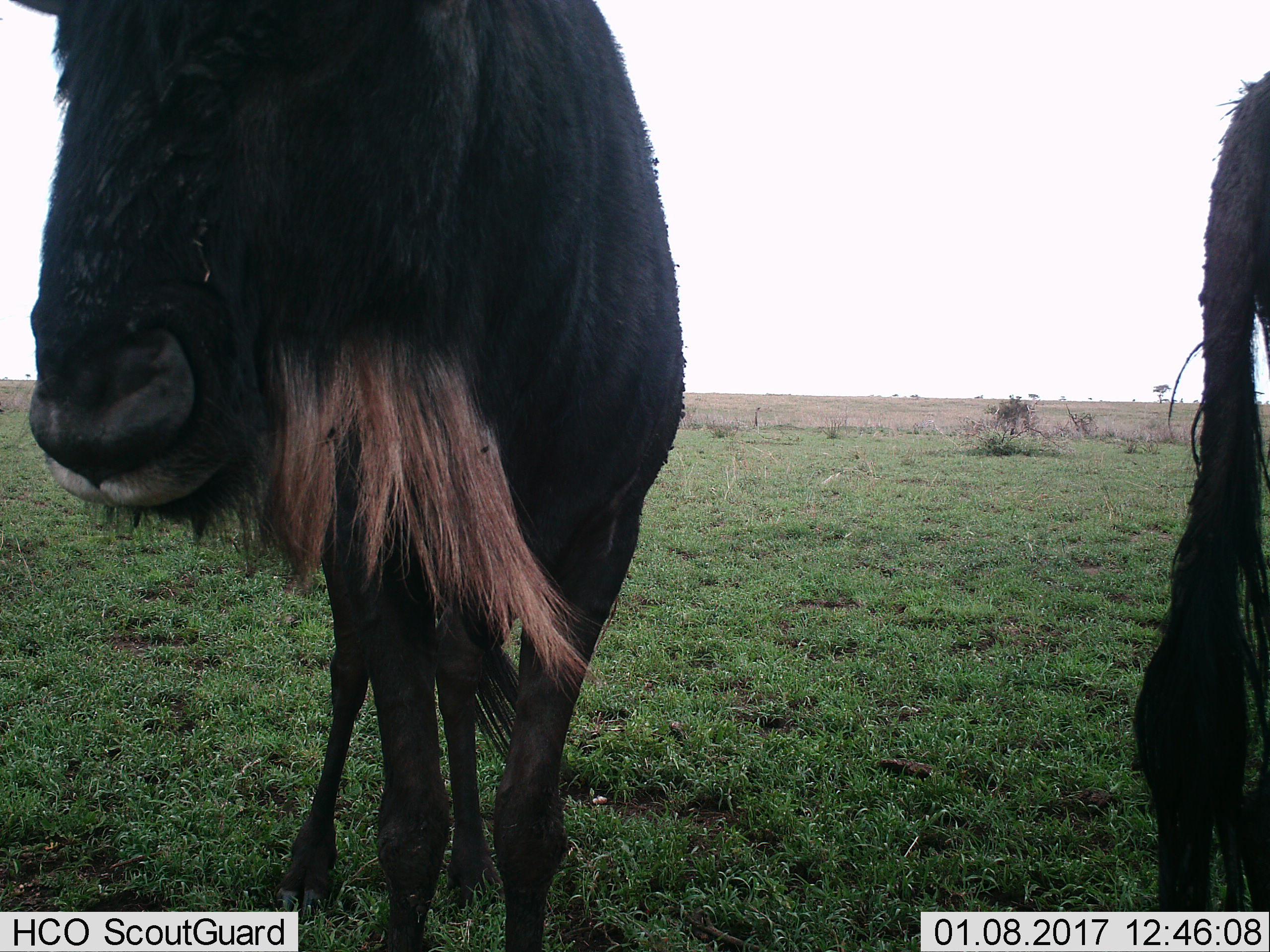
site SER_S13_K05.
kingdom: Animalia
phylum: Chordata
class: Mammalia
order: Artiodactyla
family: Bovidae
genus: Connochaetes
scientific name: Connochaetes taurinus taurinus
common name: blue wildebeest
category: wildebeestblue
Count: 2.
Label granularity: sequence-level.